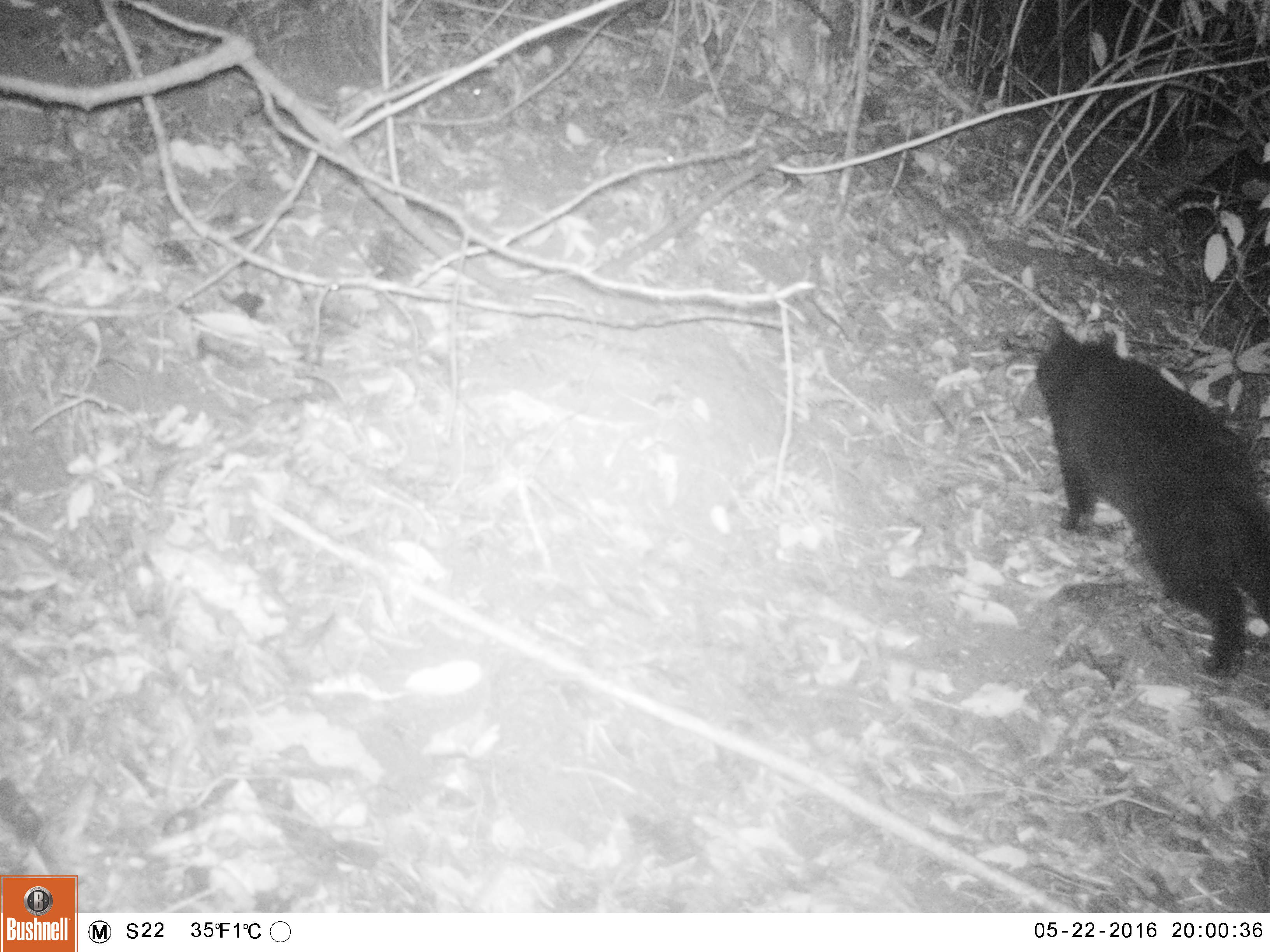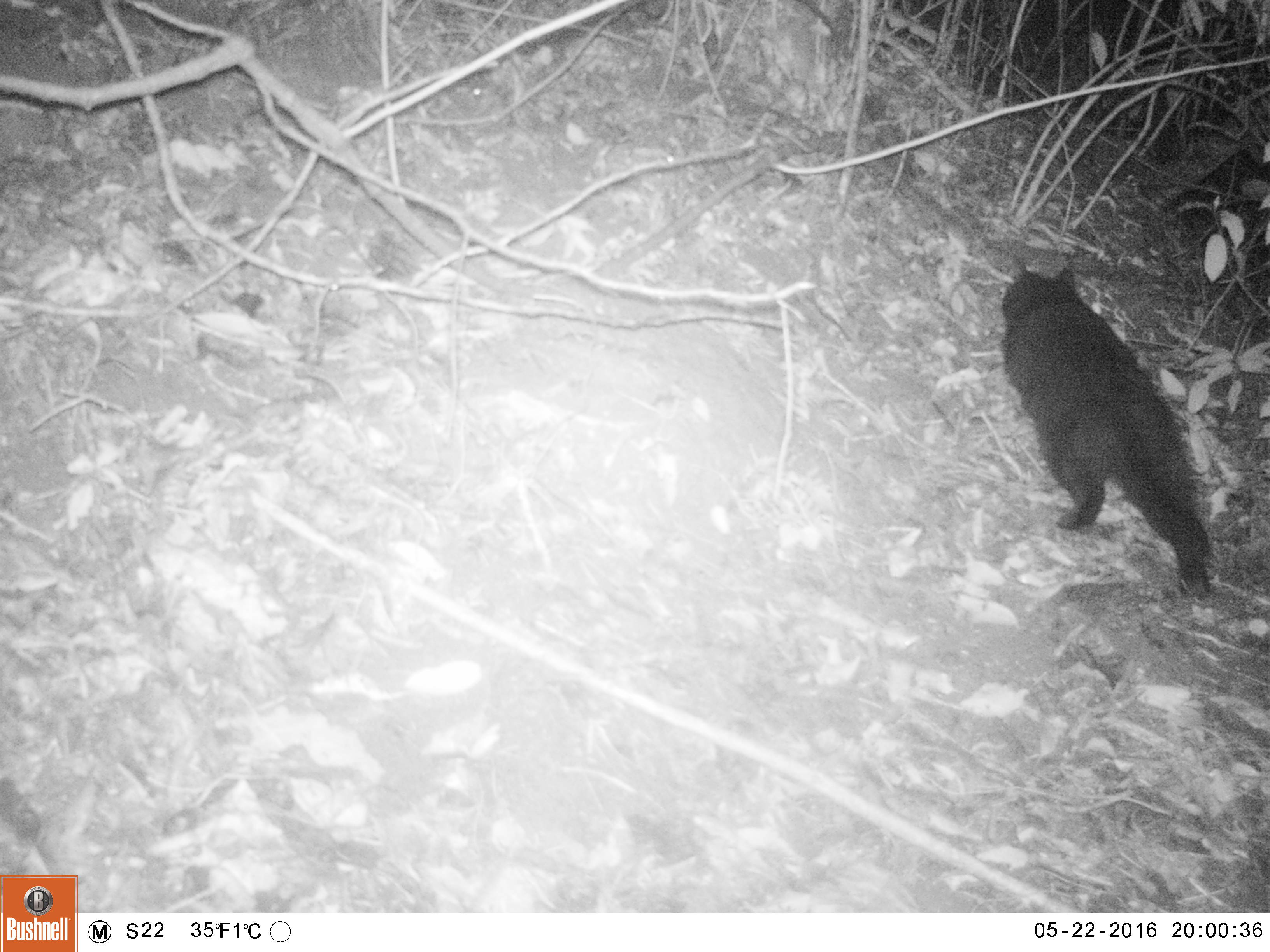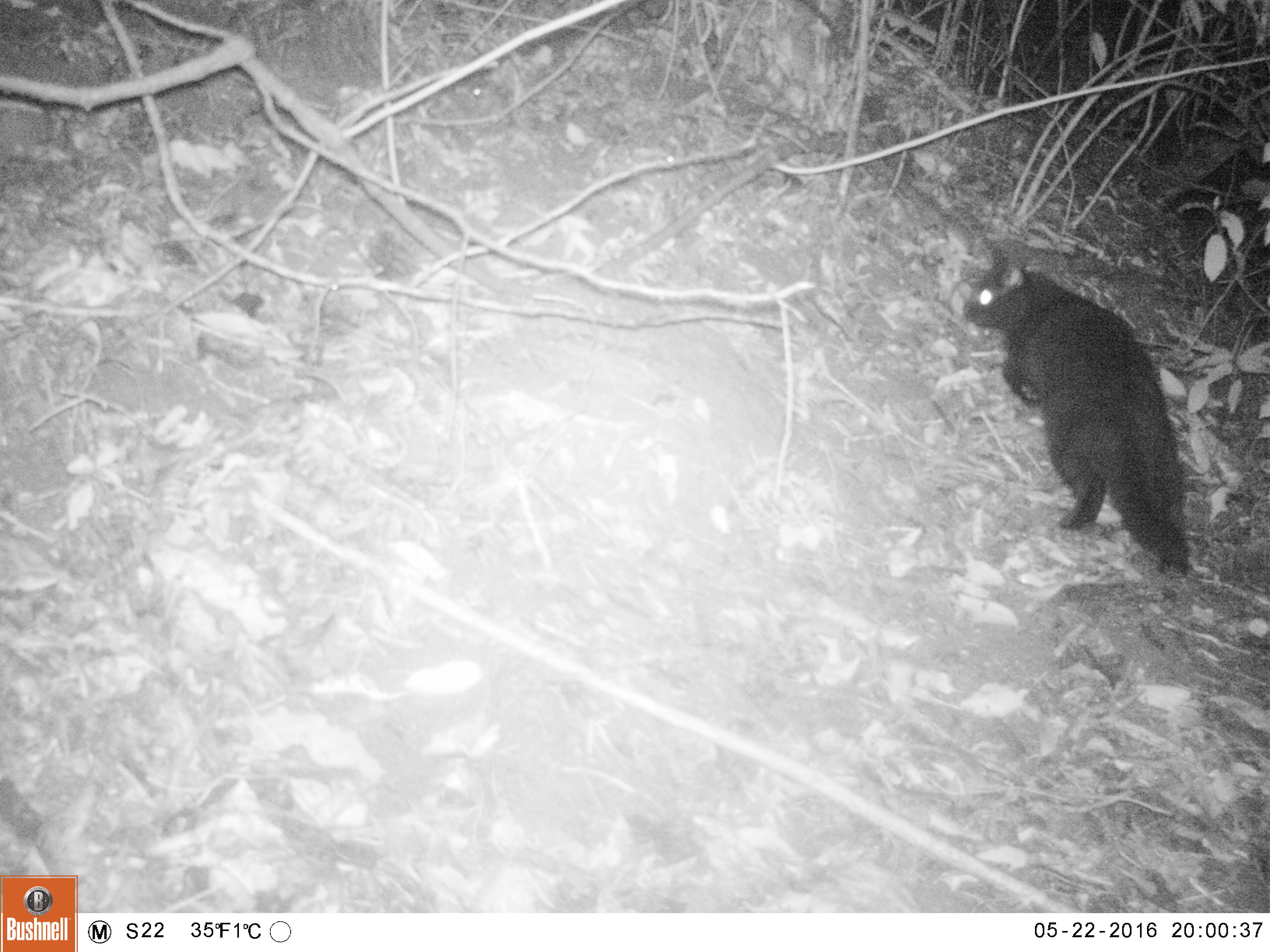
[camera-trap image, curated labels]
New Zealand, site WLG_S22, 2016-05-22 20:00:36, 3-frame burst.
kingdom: Animalia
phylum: Chordata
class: Mammalia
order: Carnivora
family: Felidae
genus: Felis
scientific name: Felis catus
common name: domestic cat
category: cat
Cat (domestic cat) (Felis catus).